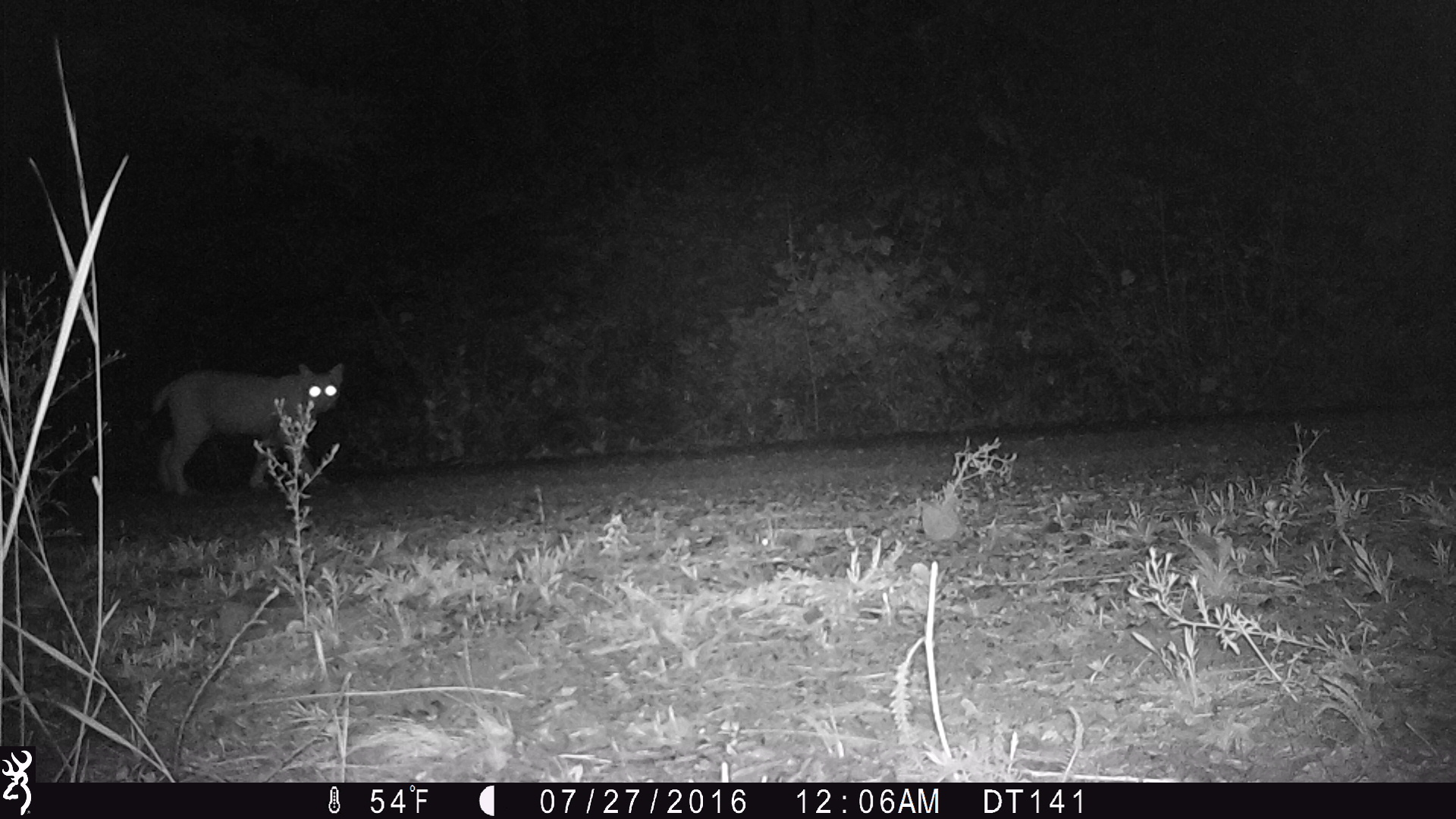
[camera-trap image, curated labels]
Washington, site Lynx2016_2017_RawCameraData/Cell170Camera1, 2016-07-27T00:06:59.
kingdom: Animalia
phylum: Chordata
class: Mammalia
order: Carnivora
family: Felidae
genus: Lynx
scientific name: Lynx rufus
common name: bobcat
Lynx rufus (bobcat). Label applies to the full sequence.